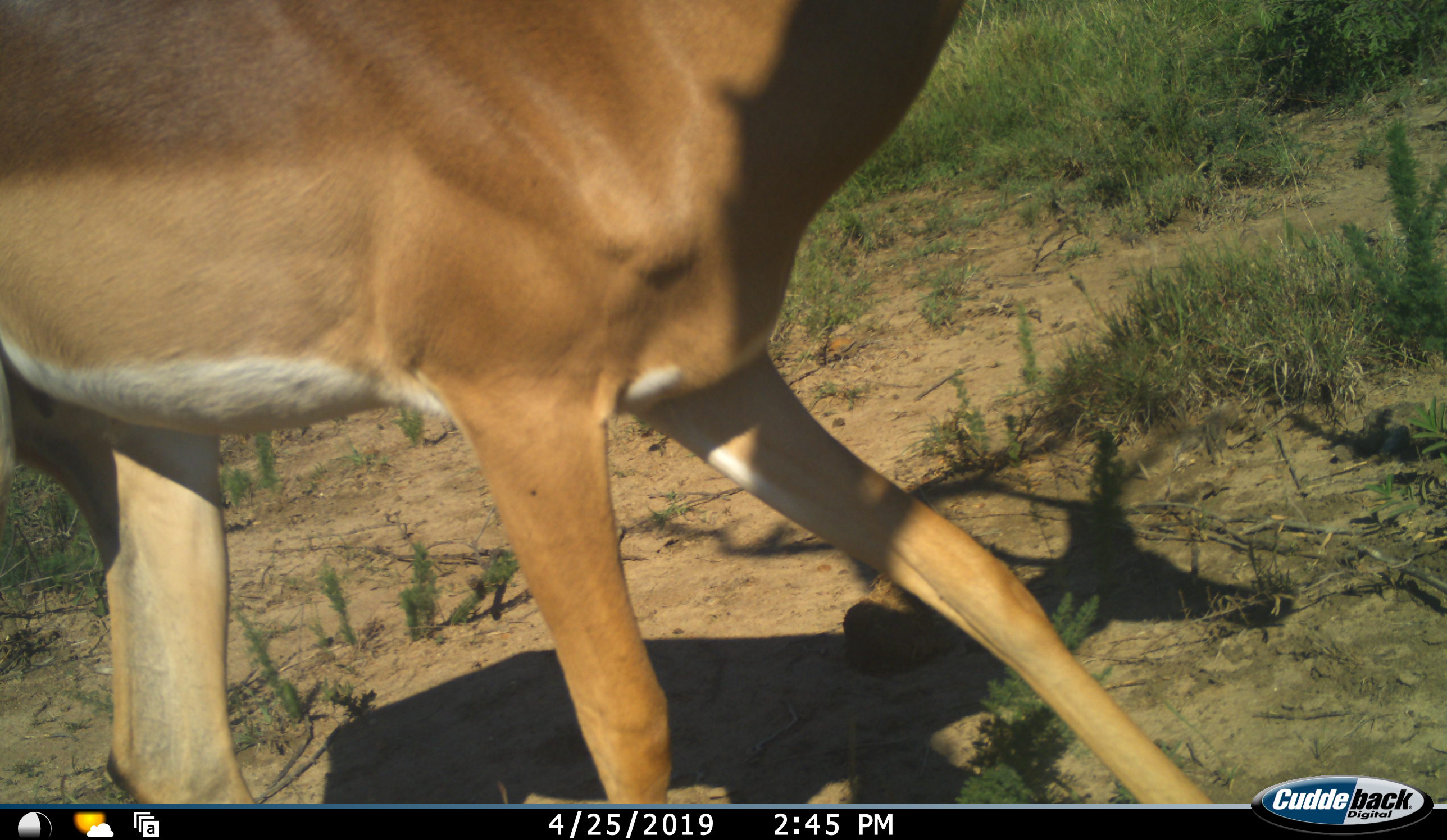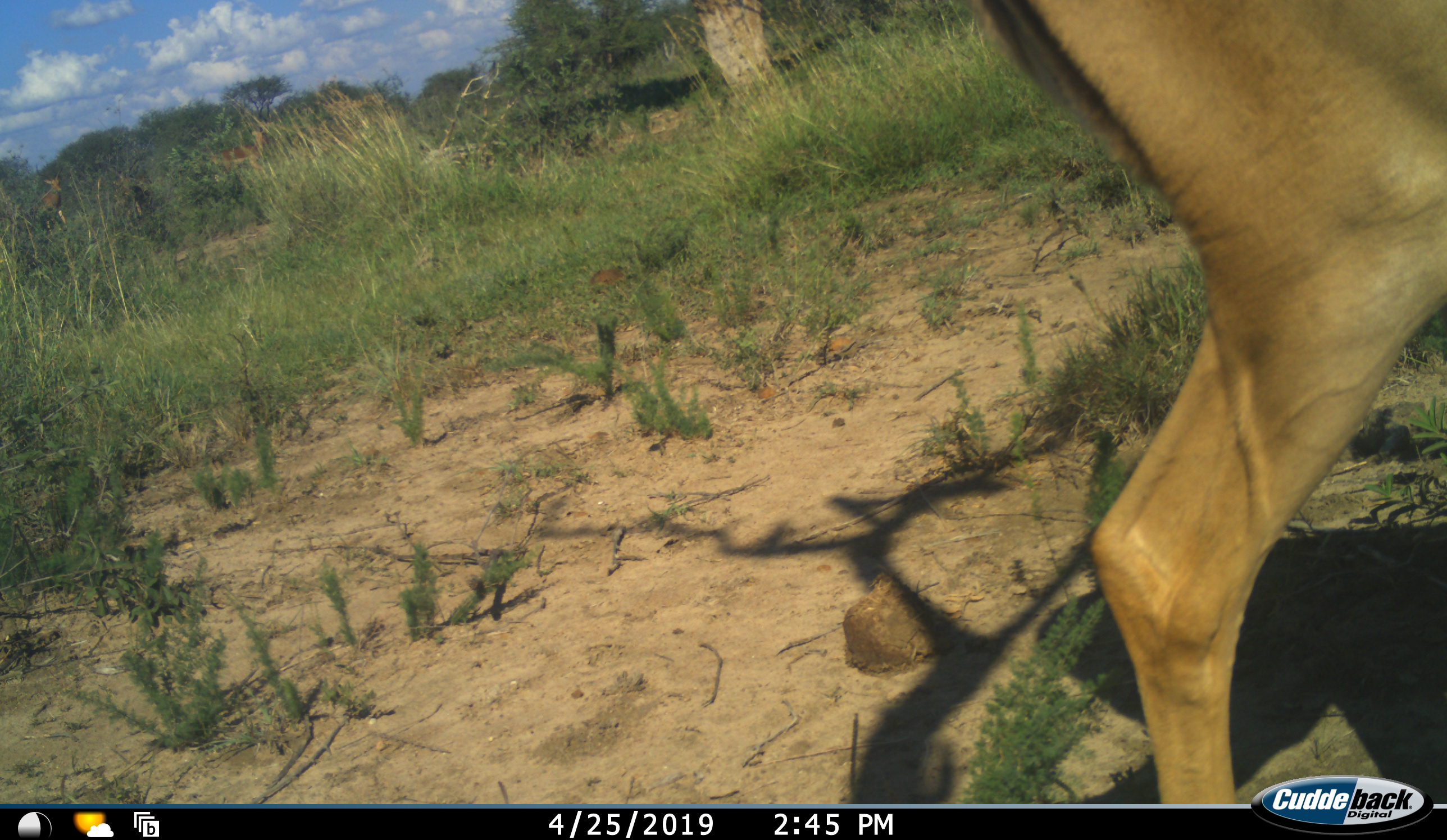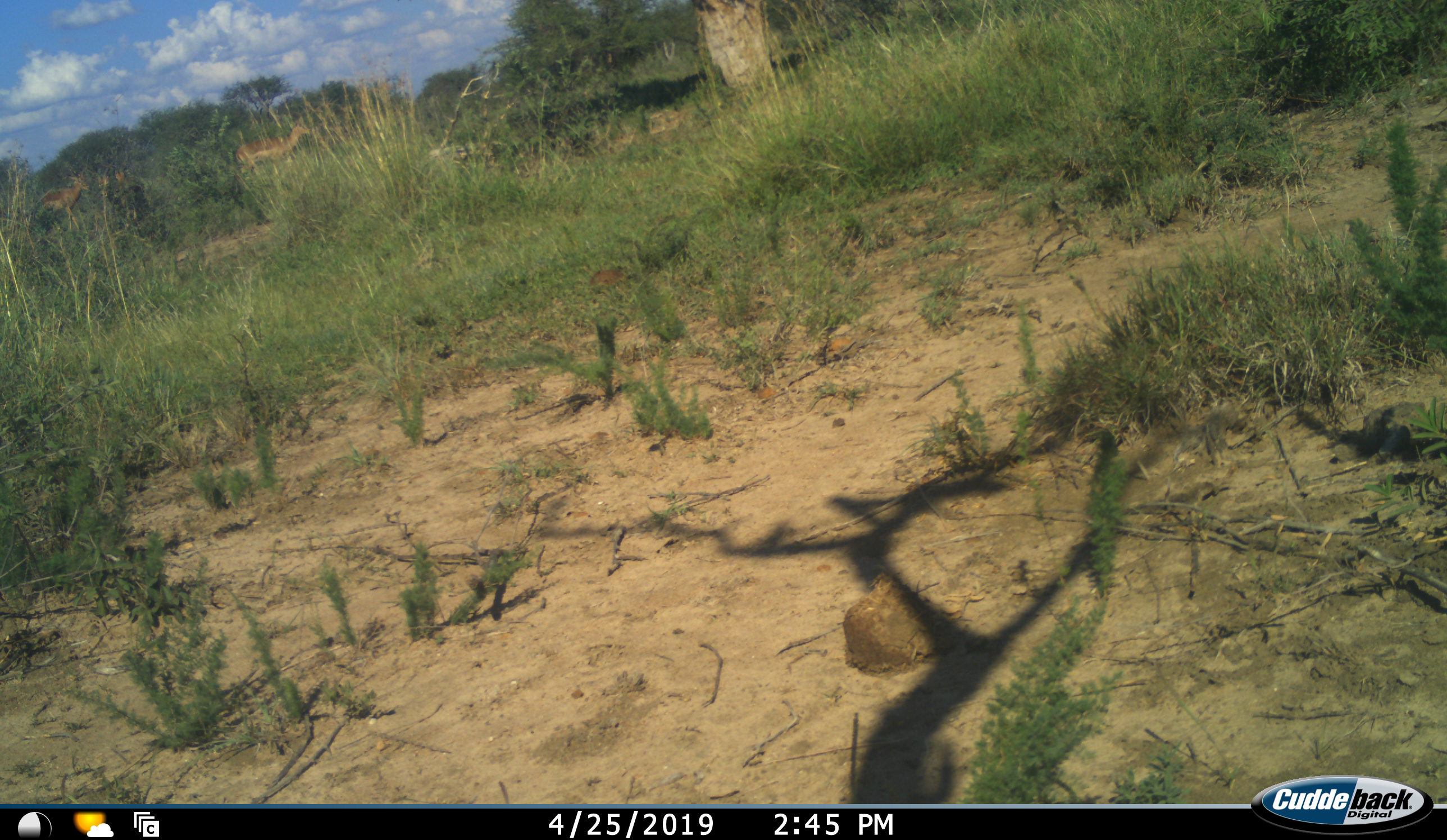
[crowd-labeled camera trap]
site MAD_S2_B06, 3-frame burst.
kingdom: Animalia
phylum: Chordata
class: Mammalia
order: Artiodactyla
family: Bovidae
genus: Aepyceros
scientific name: Aepyceros melampus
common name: impala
Impala (Aepyceros melampus), count 1. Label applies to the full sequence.